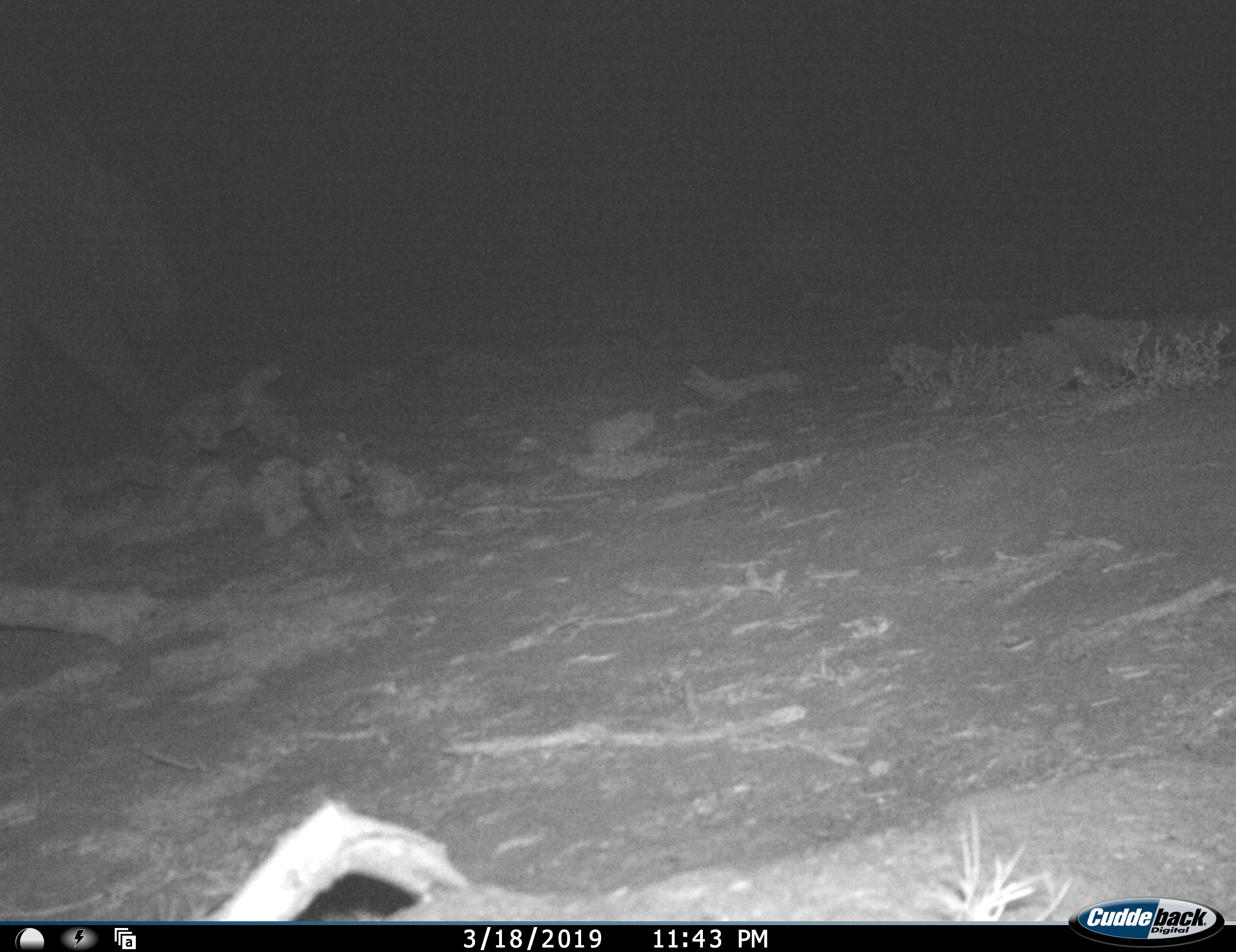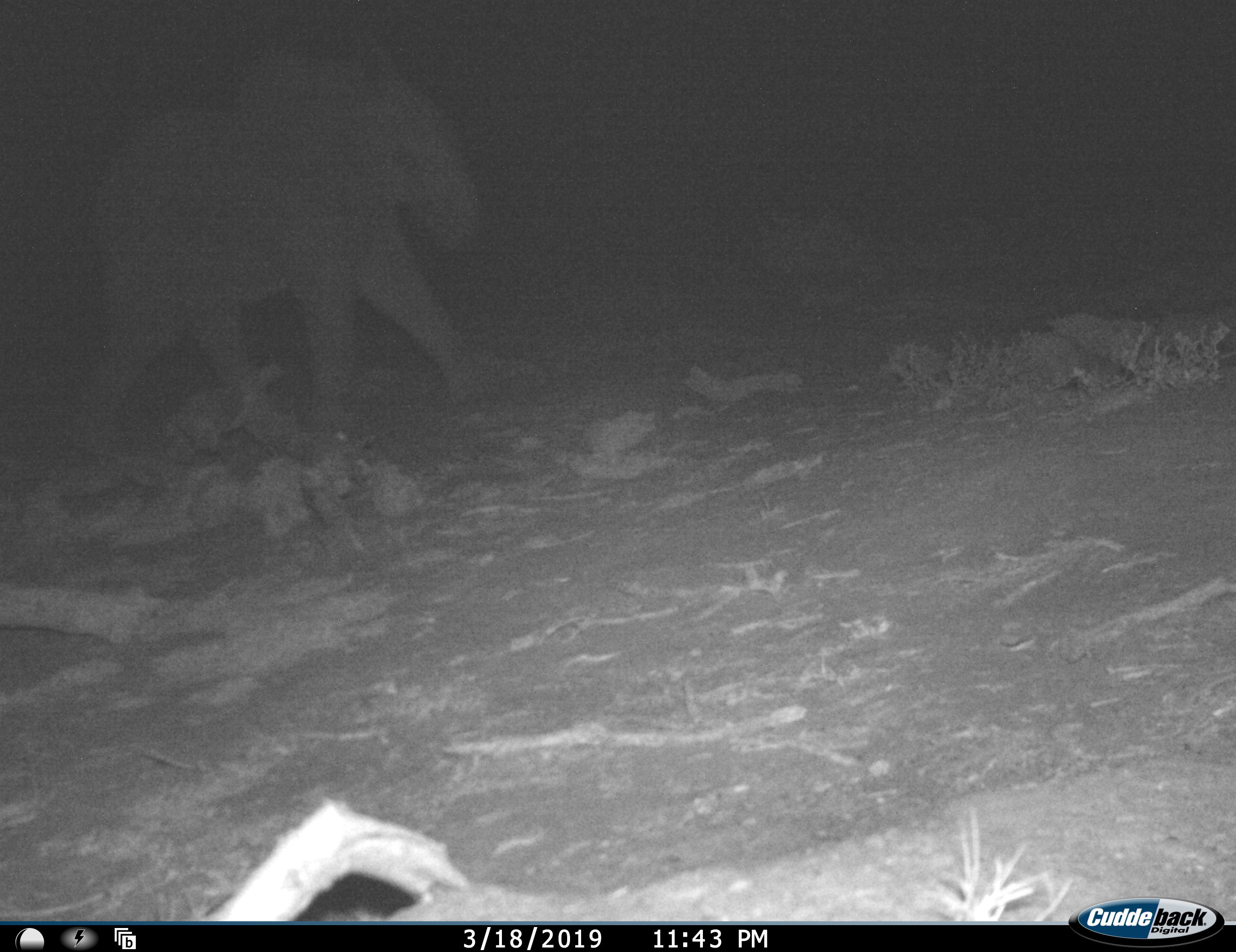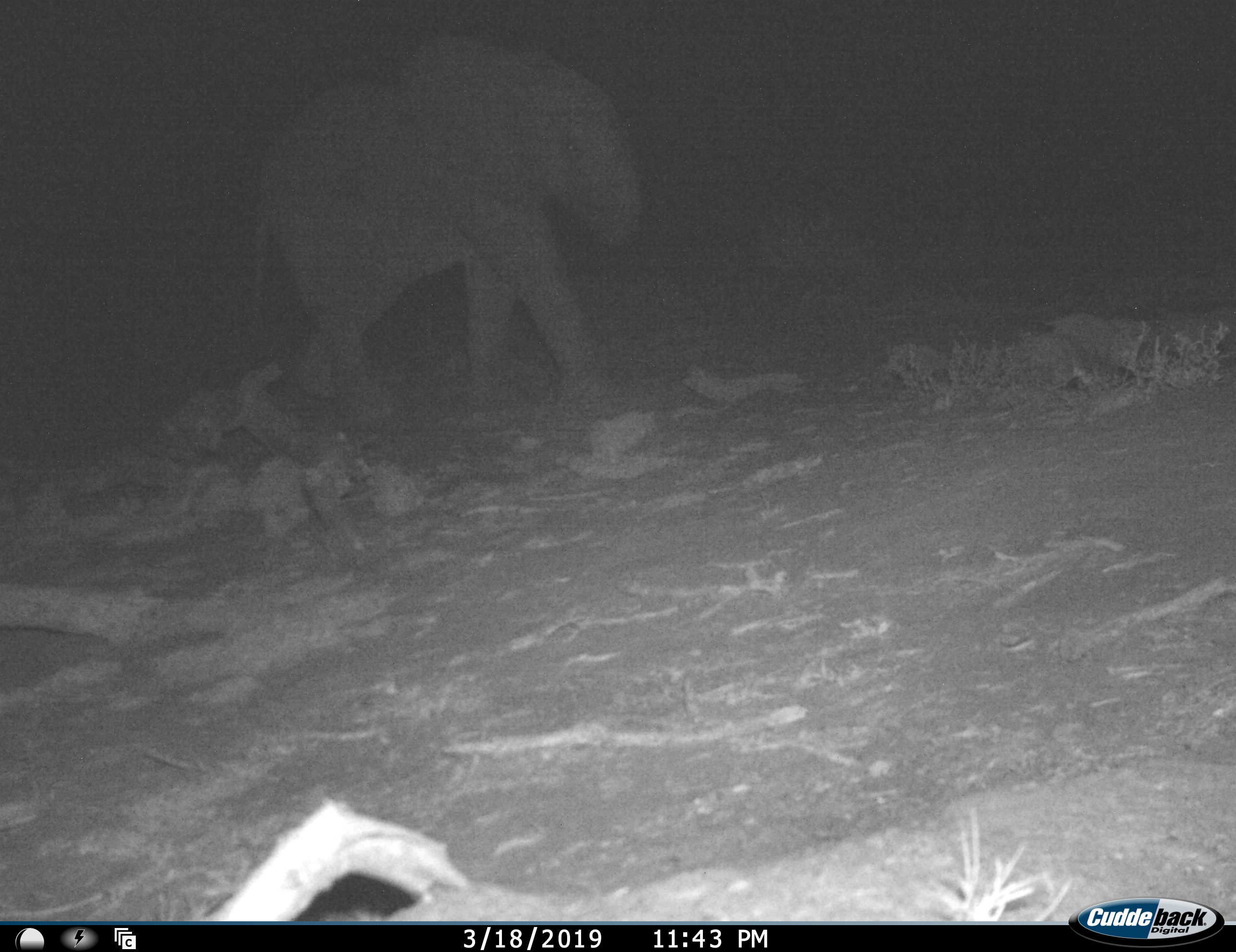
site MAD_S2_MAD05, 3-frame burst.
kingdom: Animalia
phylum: Chordata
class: Mammalia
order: Proboscidea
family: Elephantidae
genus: Loxodonta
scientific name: Loxodonta africana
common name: african bush elephant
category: elephant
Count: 1.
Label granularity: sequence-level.